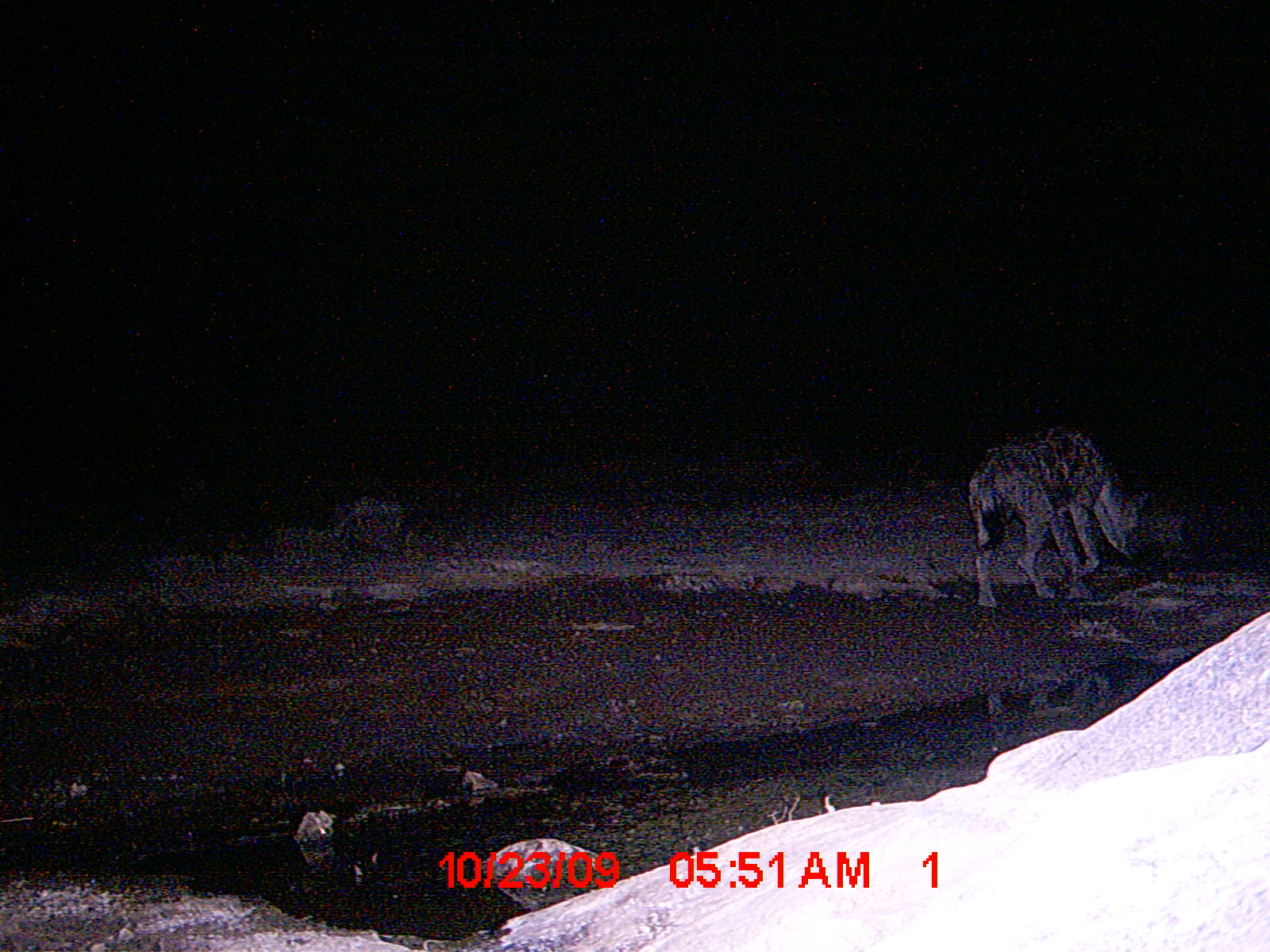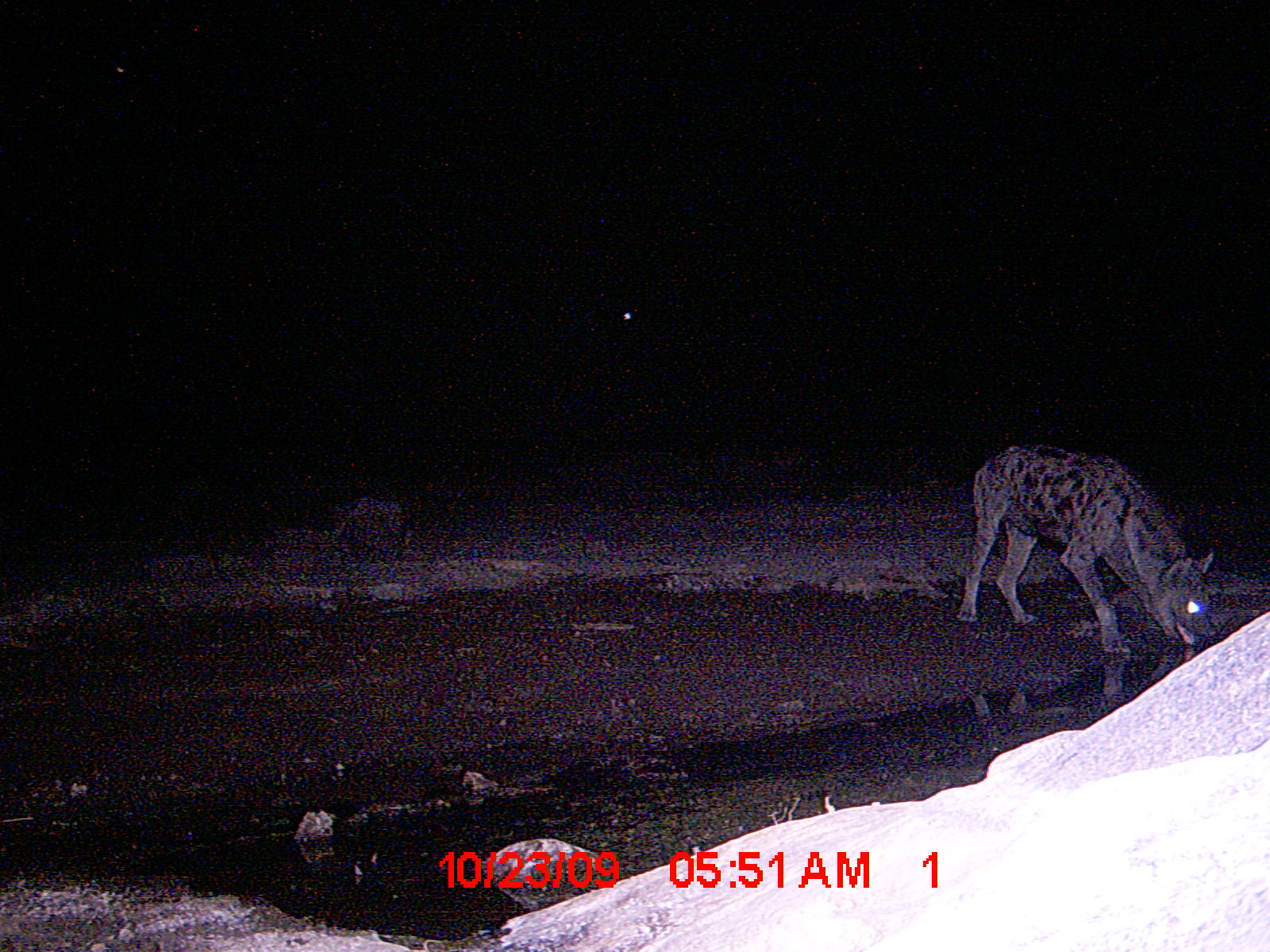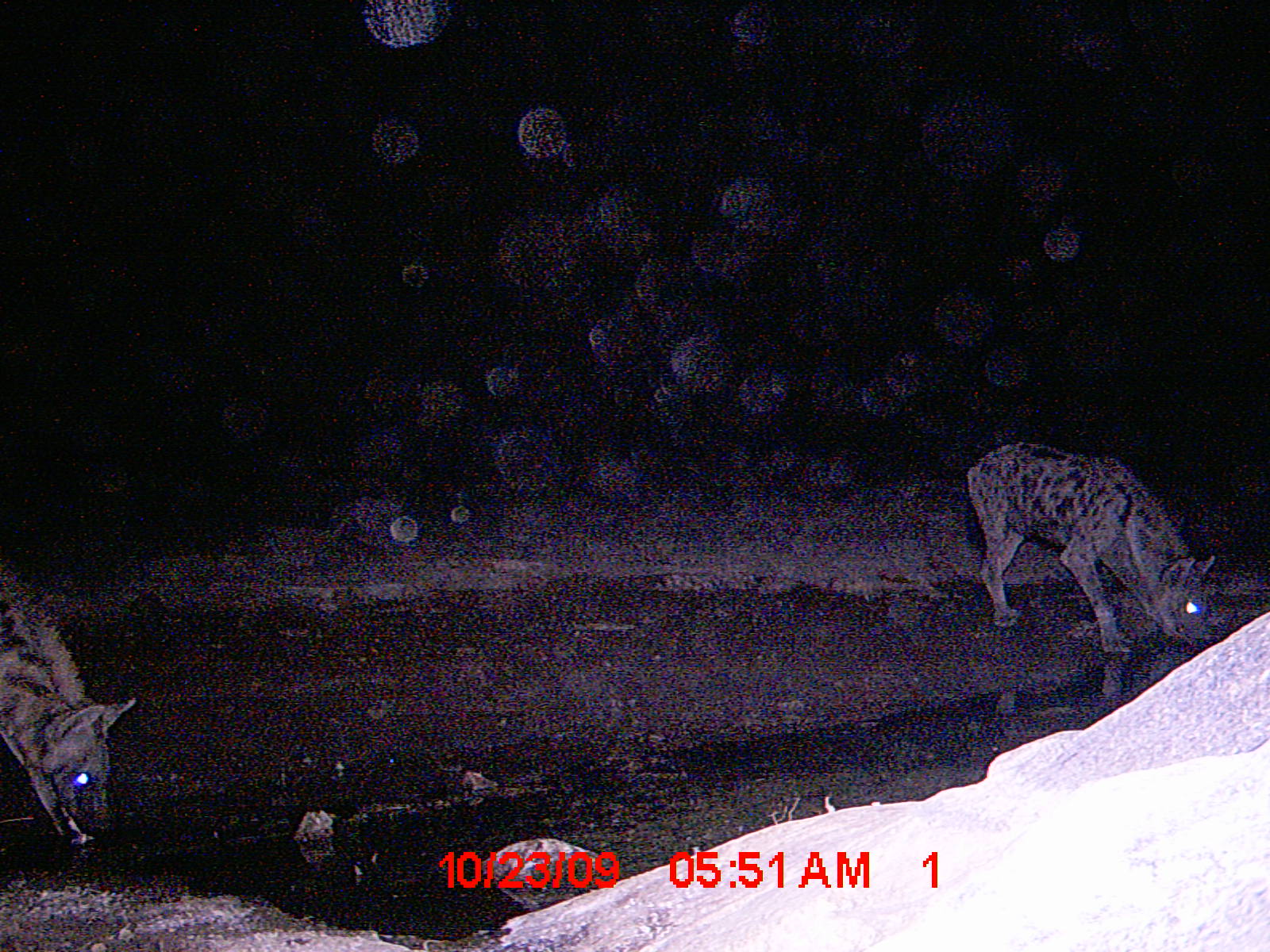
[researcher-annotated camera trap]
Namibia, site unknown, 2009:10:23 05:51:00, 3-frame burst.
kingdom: Animalia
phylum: Chordata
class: Mammalia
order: Carnivora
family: Hyaenidae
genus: Crocuta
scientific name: Crocuta crocuta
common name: spotted hyena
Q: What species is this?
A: Crocuta crocuta (spotted hyena).